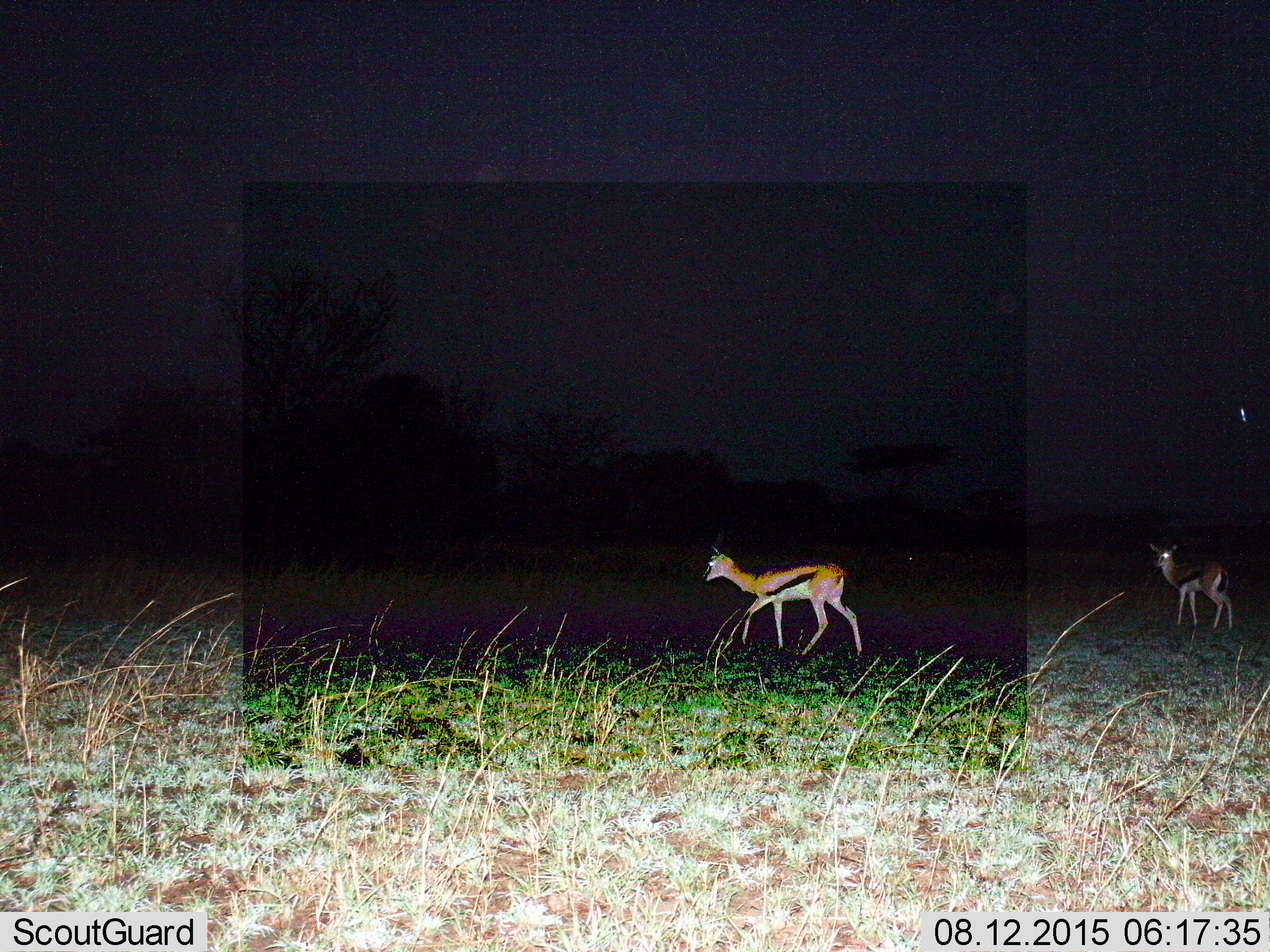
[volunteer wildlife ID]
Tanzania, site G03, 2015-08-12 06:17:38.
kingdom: Animalia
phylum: Chordata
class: Mammalia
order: Artiodactyla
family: Bovidae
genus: Eudorcas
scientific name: Eudorcas thomsonii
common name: thomson's gazelle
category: gazellethomsons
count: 2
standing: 65%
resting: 0%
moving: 71%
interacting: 0%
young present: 18%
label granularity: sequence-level